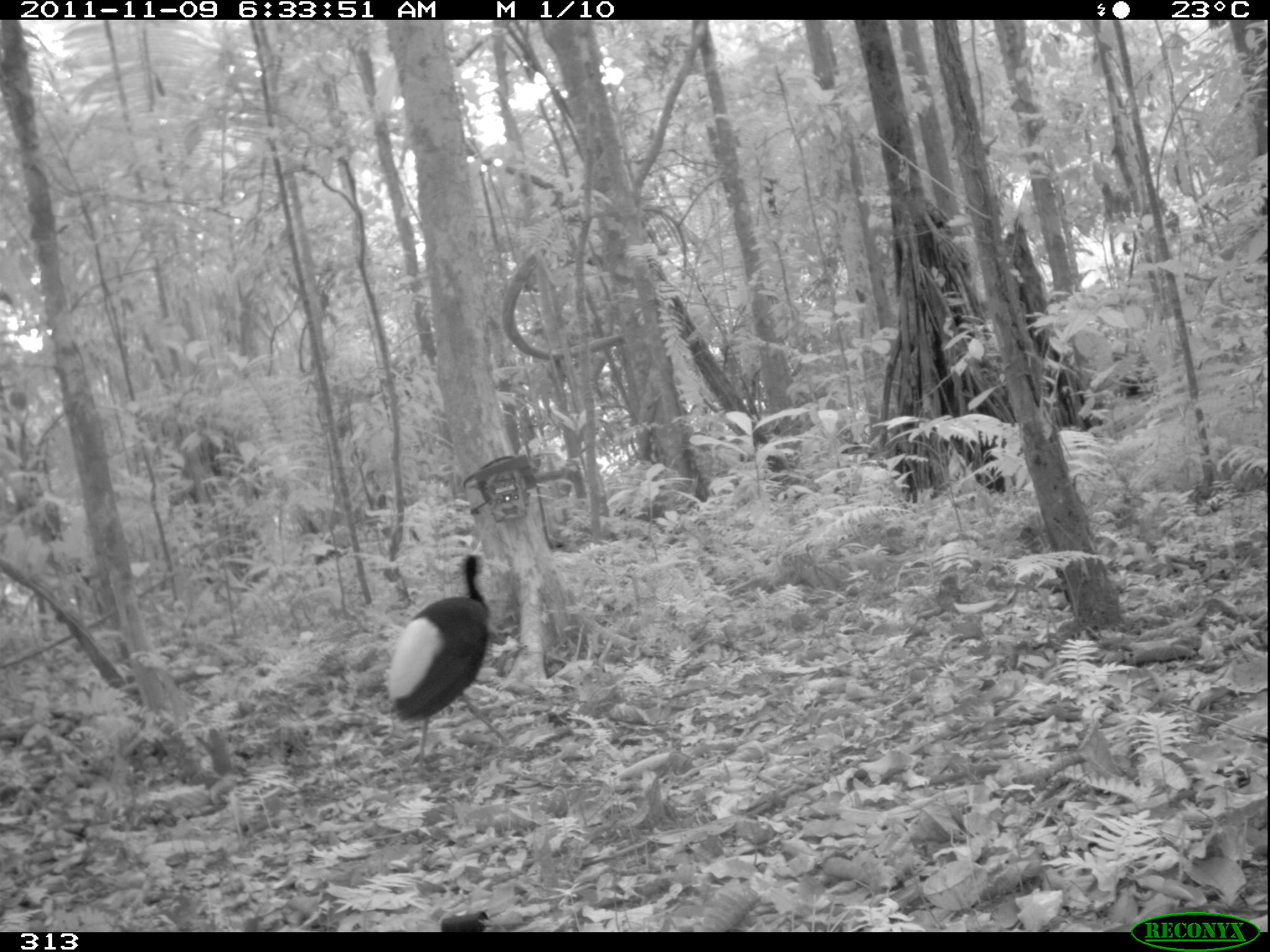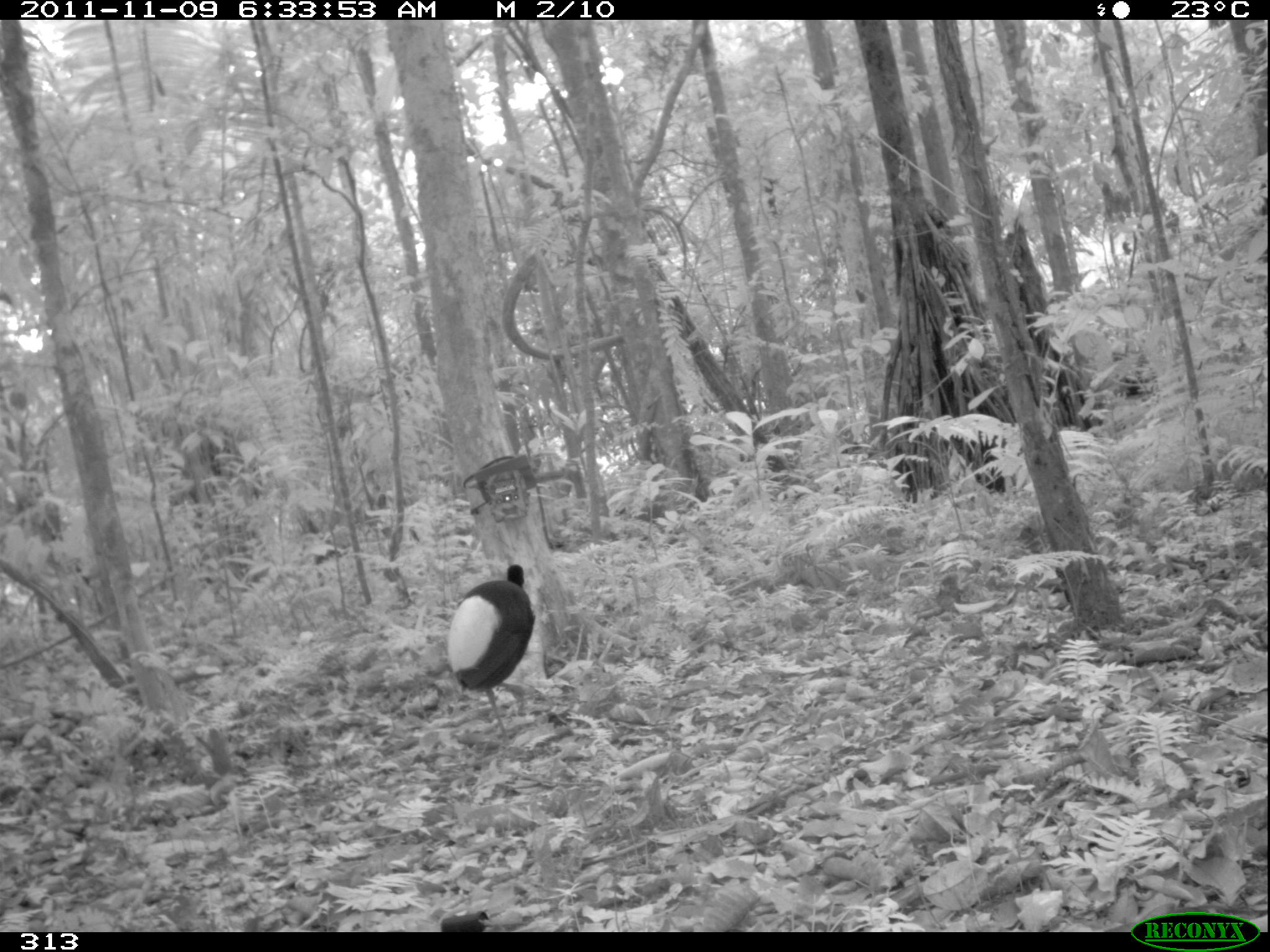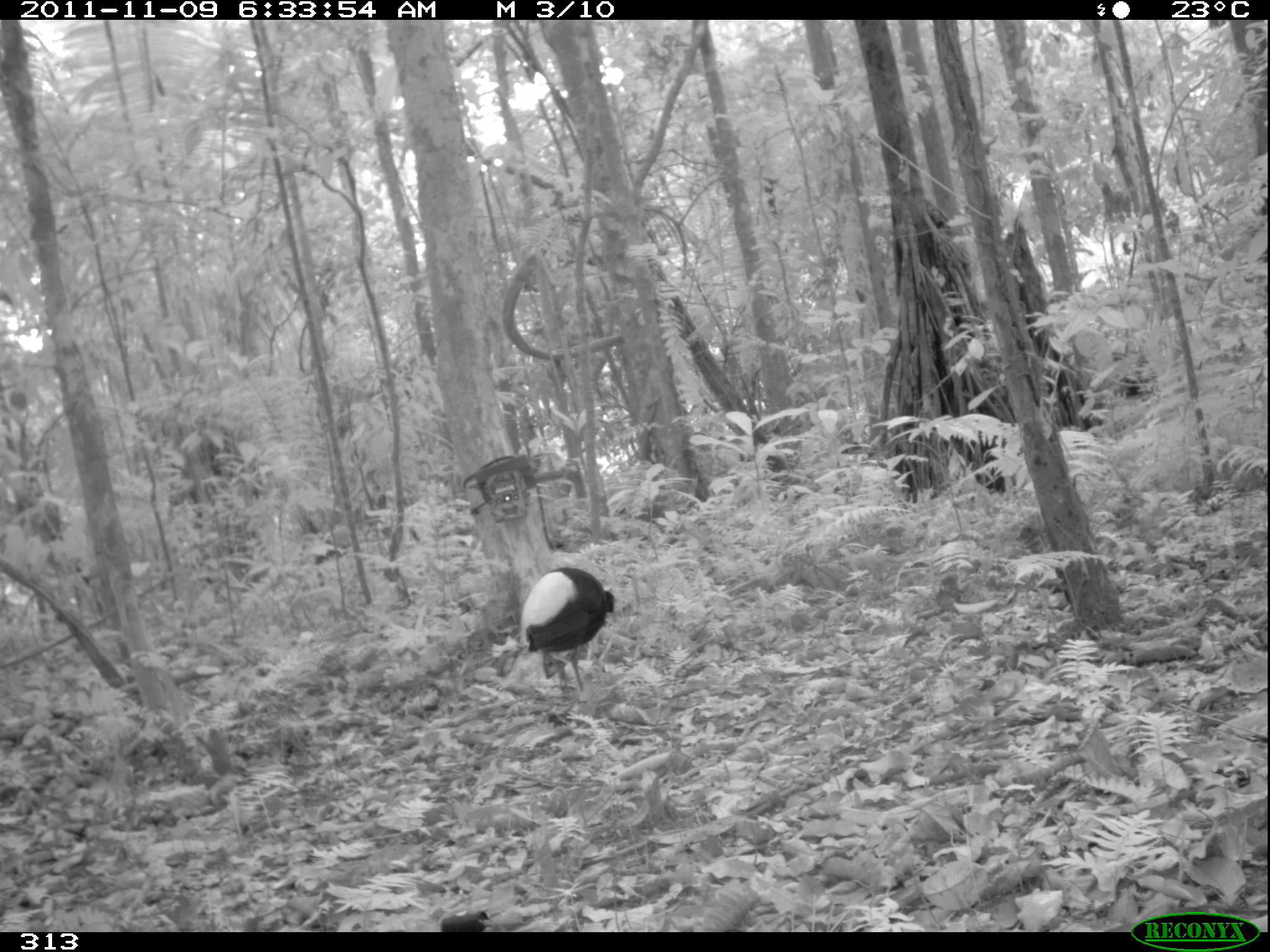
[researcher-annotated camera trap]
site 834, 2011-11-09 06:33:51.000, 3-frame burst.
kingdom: Animalia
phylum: Chordata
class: Aves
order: Gruiformes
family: Psophiidae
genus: Psophia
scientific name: Psophia leucoptera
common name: pale-winged trumpeter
Psophia leucoptera (pale-winged trumpeter).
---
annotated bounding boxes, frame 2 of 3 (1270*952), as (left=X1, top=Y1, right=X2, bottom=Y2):
psophia leucoptera: (left=447, top=563, right=535, bottom=745)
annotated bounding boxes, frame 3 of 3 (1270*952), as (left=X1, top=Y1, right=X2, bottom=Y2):
psophia leucoptera: (left=521, top=565, right=615, bottom=694)